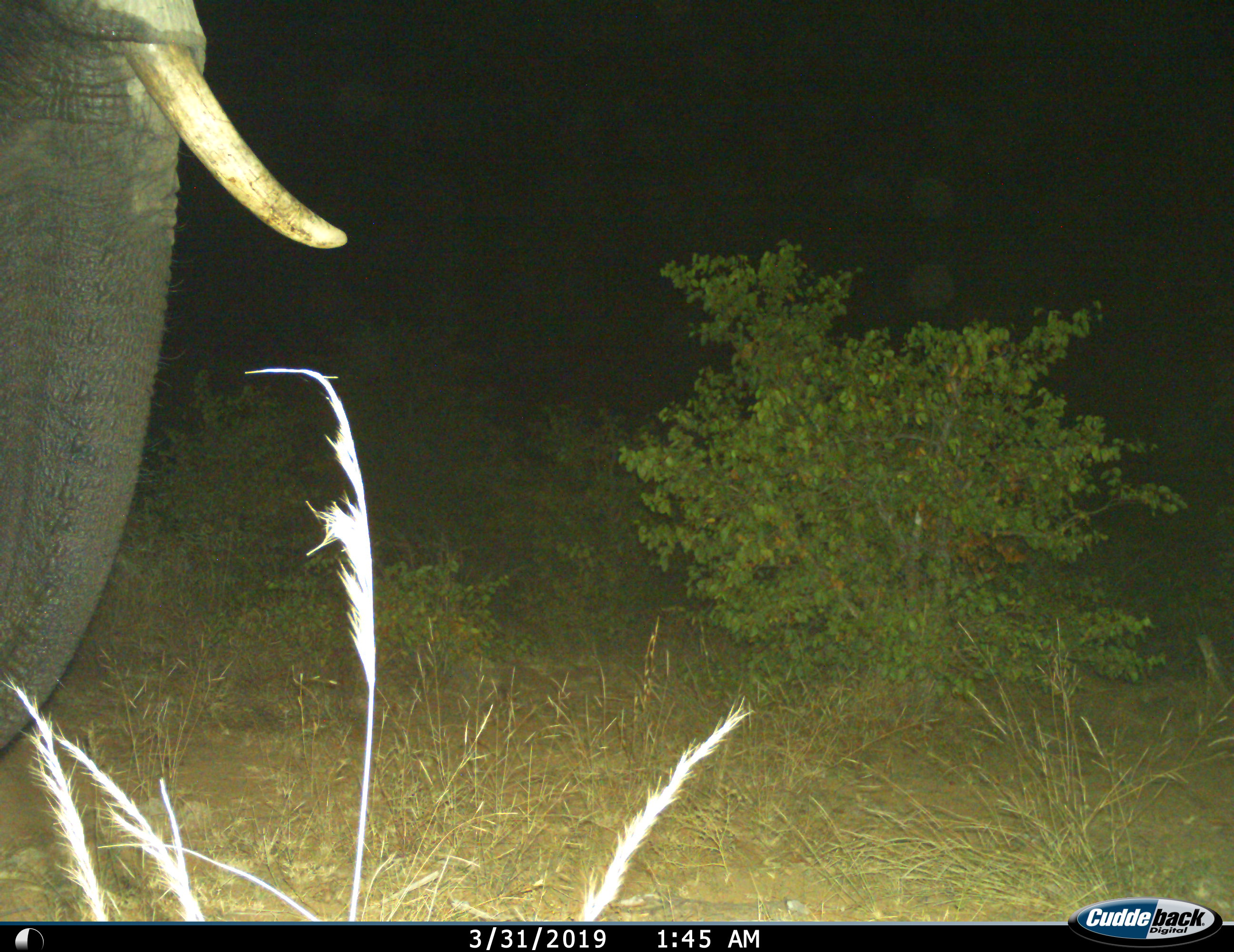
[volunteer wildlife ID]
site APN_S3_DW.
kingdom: Animalia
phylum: Chordata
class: Mammalia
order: Proboscidea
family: Elephantidae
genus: Loxodonta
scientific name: Loxodonta africana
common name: african bush elephant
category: elephant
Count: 1.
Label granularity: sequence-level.